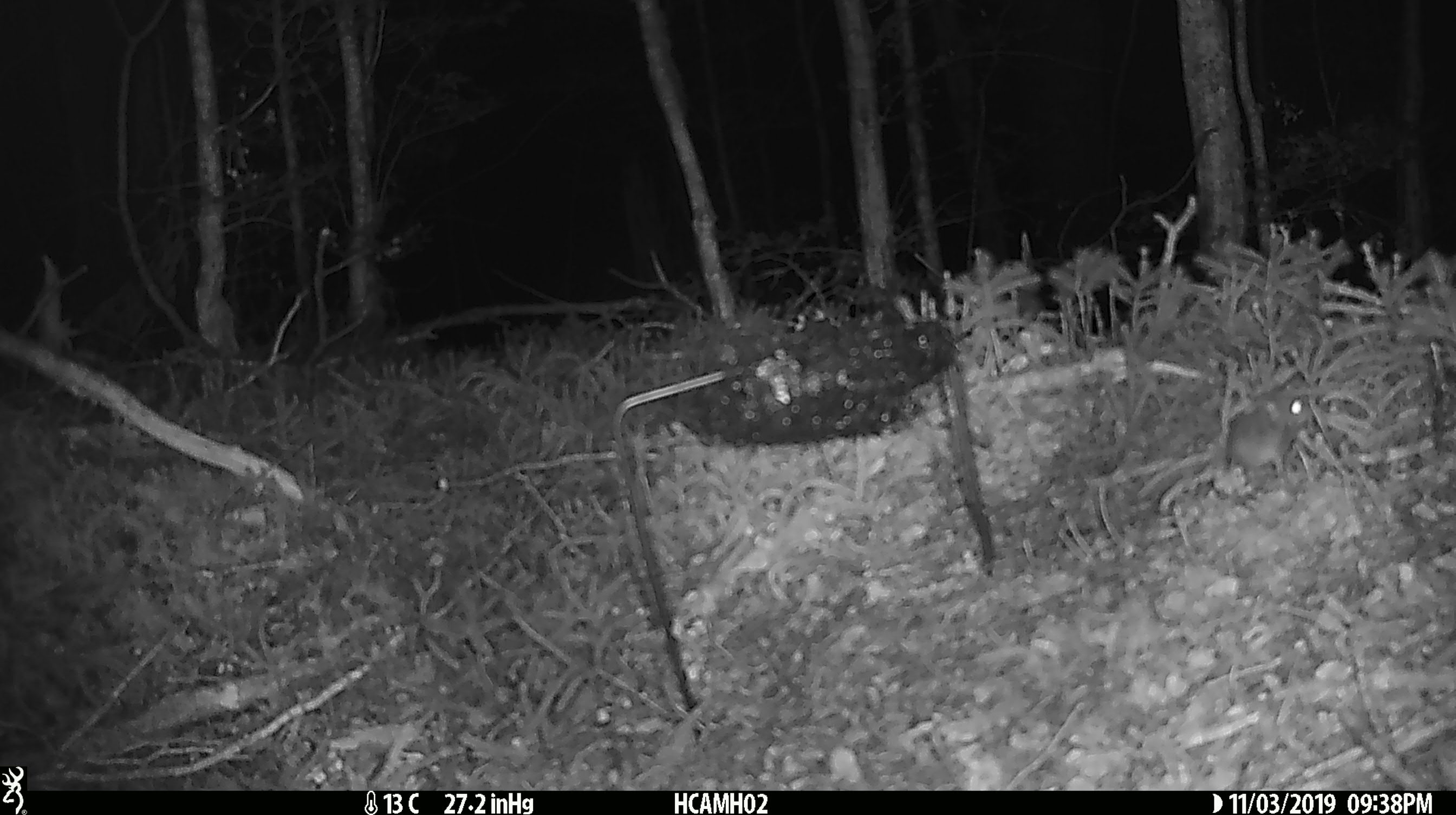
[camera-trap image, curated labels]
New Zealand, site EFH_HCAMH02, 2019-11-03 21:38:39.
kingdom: Animalia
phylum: Chordata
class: Mammalia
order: Rodentia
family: Muridae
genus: Mus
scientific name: Mus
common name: mouse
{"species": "mouse (Mus)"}